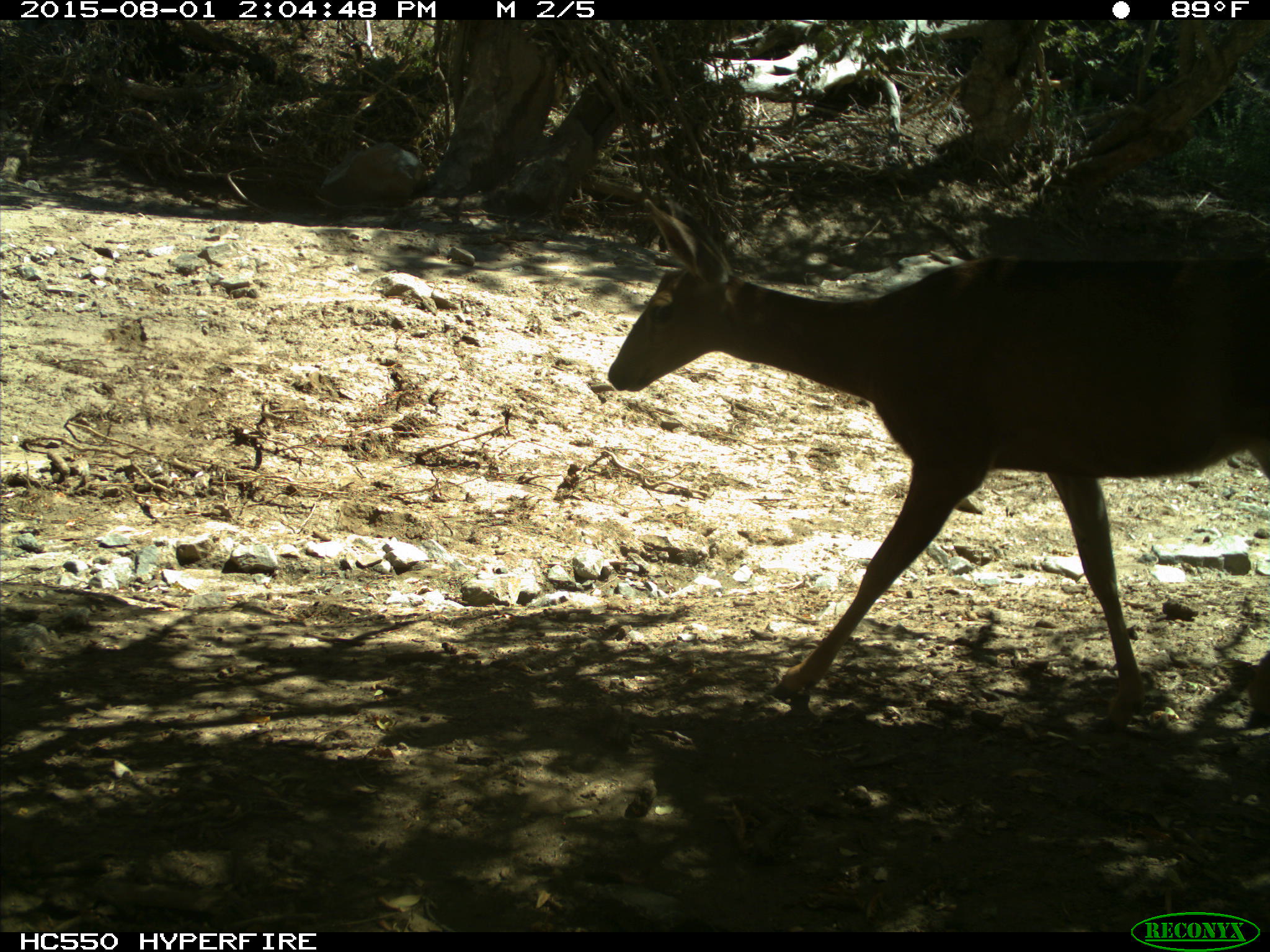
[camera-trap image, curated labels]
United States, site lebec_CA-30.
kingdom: Animalia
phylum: Chordata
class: Mammalia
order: Artiodactyla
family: Cervidae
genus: Odocoileus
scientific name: Odocoileus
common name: deer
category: unidentified deer